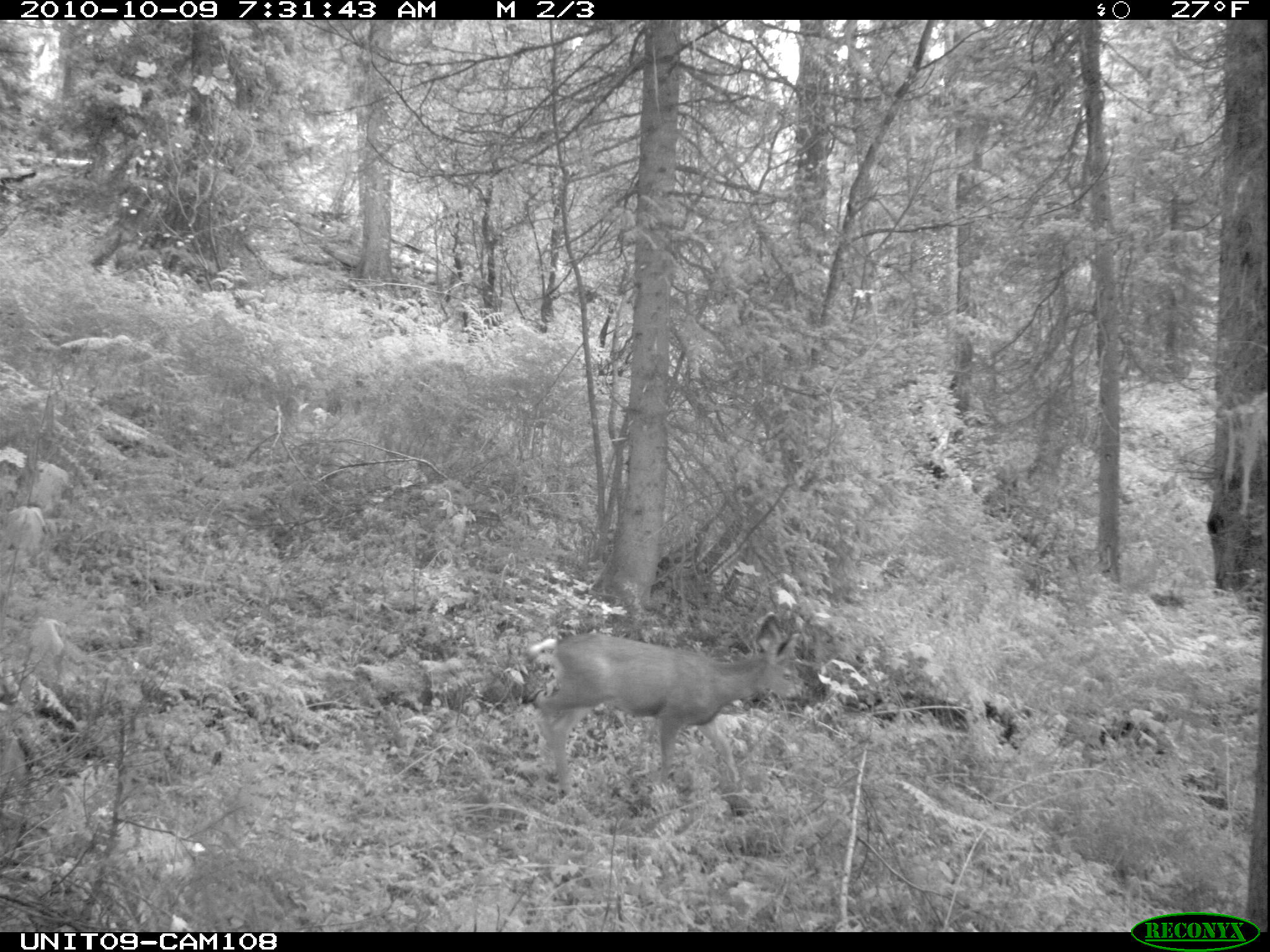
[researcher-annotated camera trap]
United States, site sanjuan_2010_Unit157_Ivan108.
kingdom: Animalia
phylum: Chordata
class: Mammalia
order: Artiodactyla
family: Cervidae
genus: Odocoileus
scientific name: Odocoileus hemionus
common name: mule deer